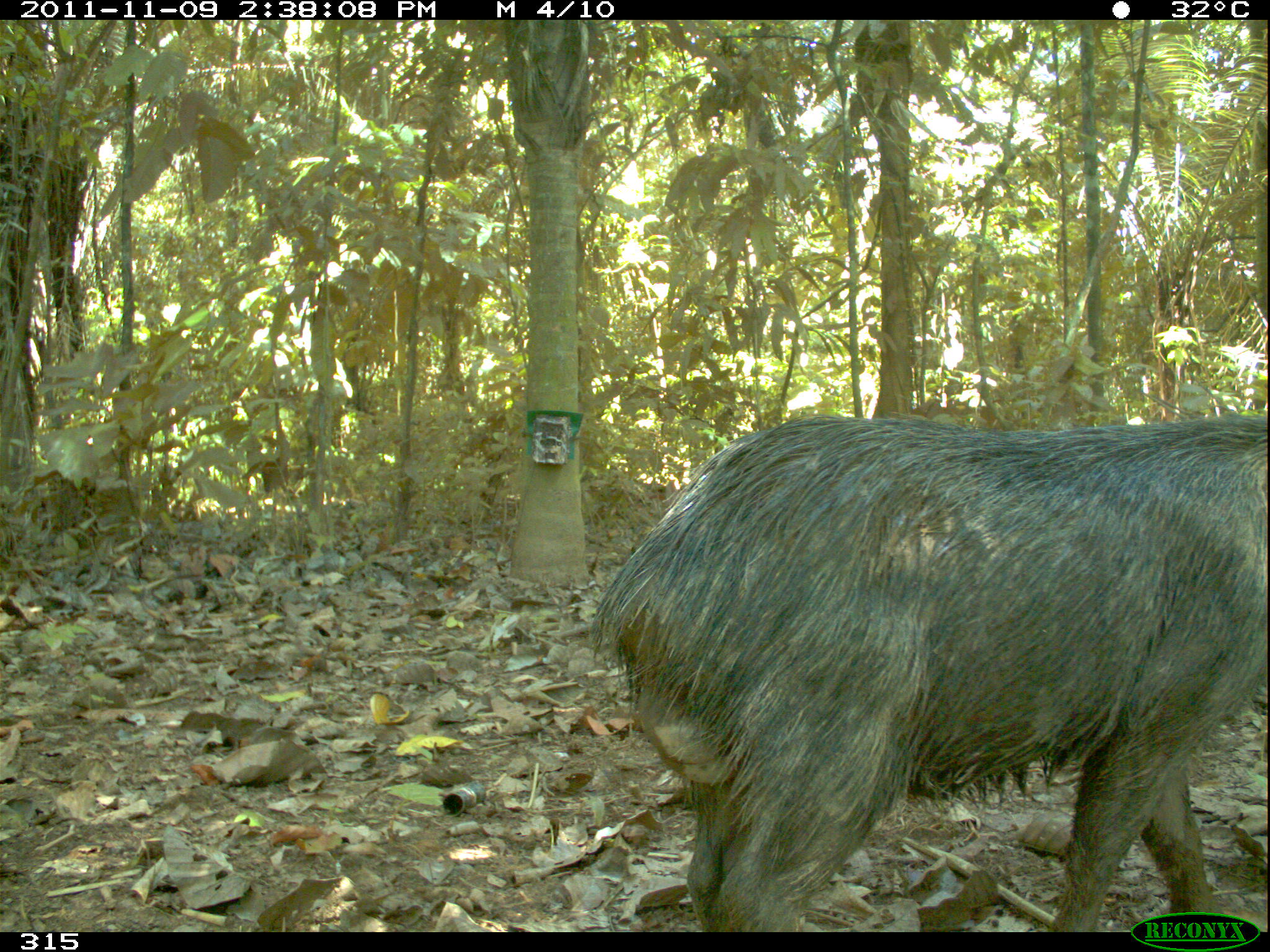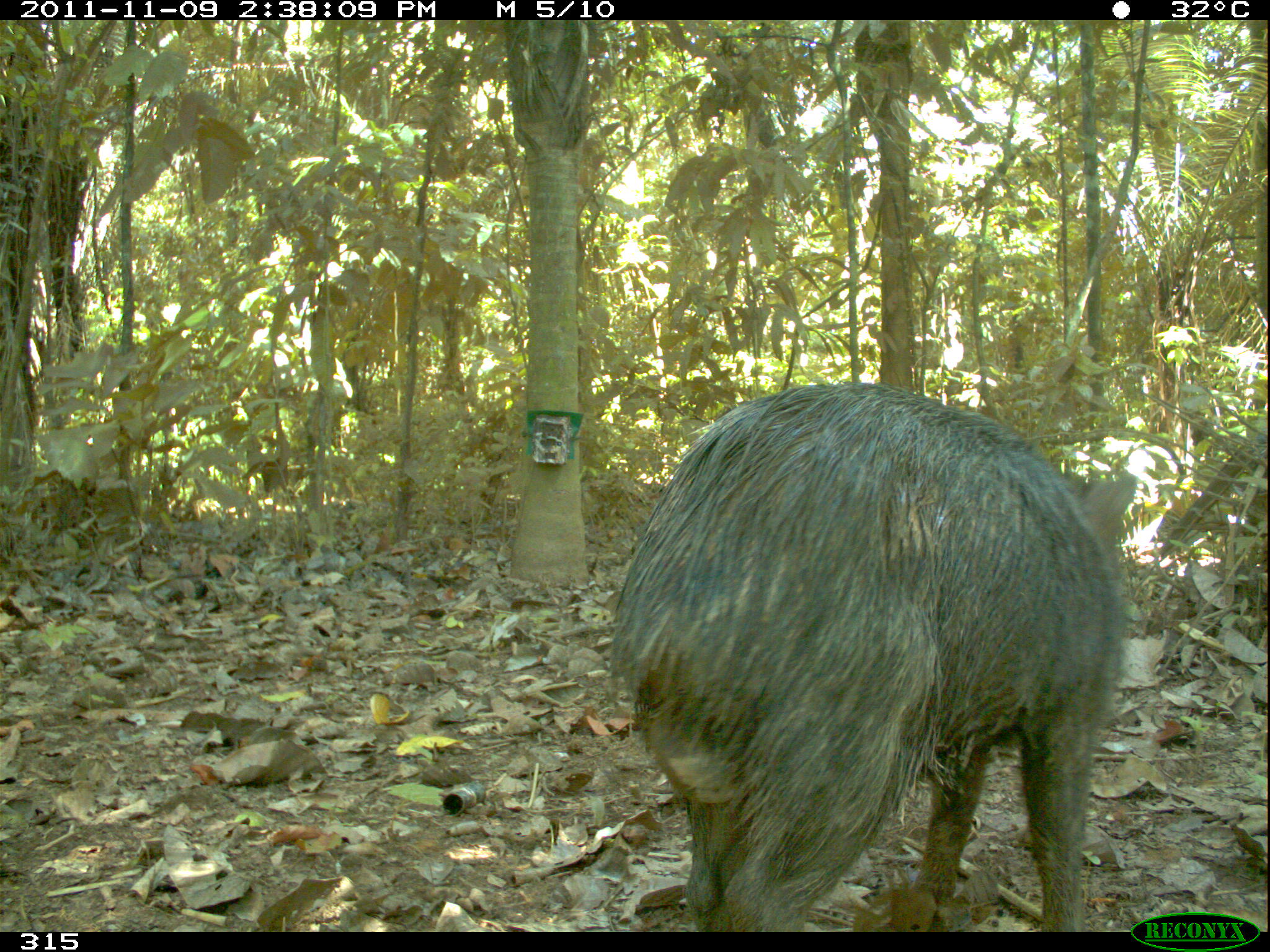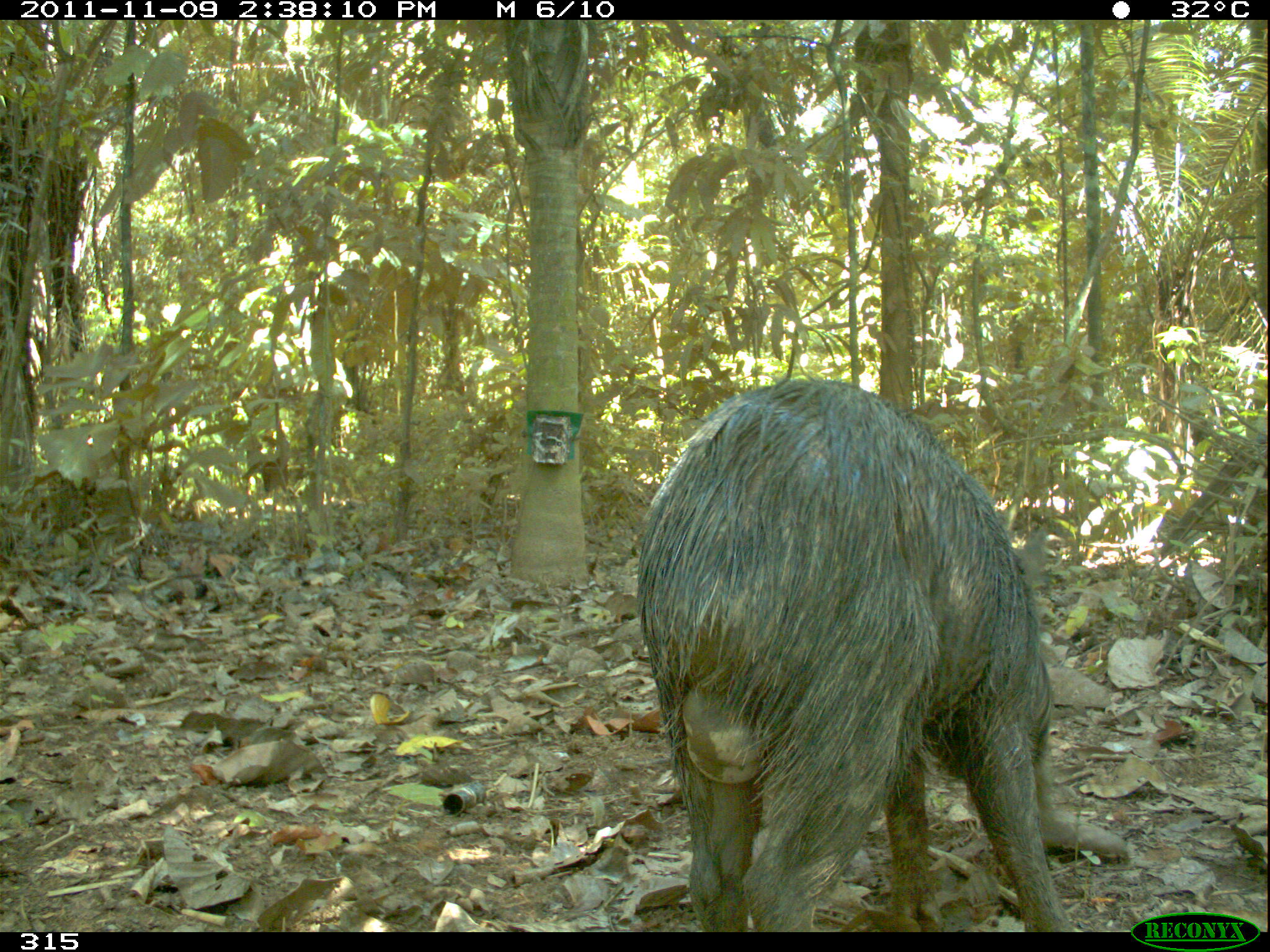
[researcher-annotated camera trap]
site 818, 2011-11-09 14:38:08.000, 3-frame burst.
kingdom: Animalia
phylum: Chordata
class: Mammalia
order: Artiodactyla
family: Tayassuidae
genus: Tayassu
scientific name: Tayassu pecari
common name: white-lipped peccary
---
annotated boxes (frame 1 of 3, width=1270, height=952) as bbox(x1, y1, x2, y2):
tayassu pecari: bbox(590, 412, 1265, 928)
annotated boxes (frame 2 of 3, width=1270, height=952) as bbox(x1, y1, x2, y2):
tayassu pecari: bbox(609, 383, 1139, 928)